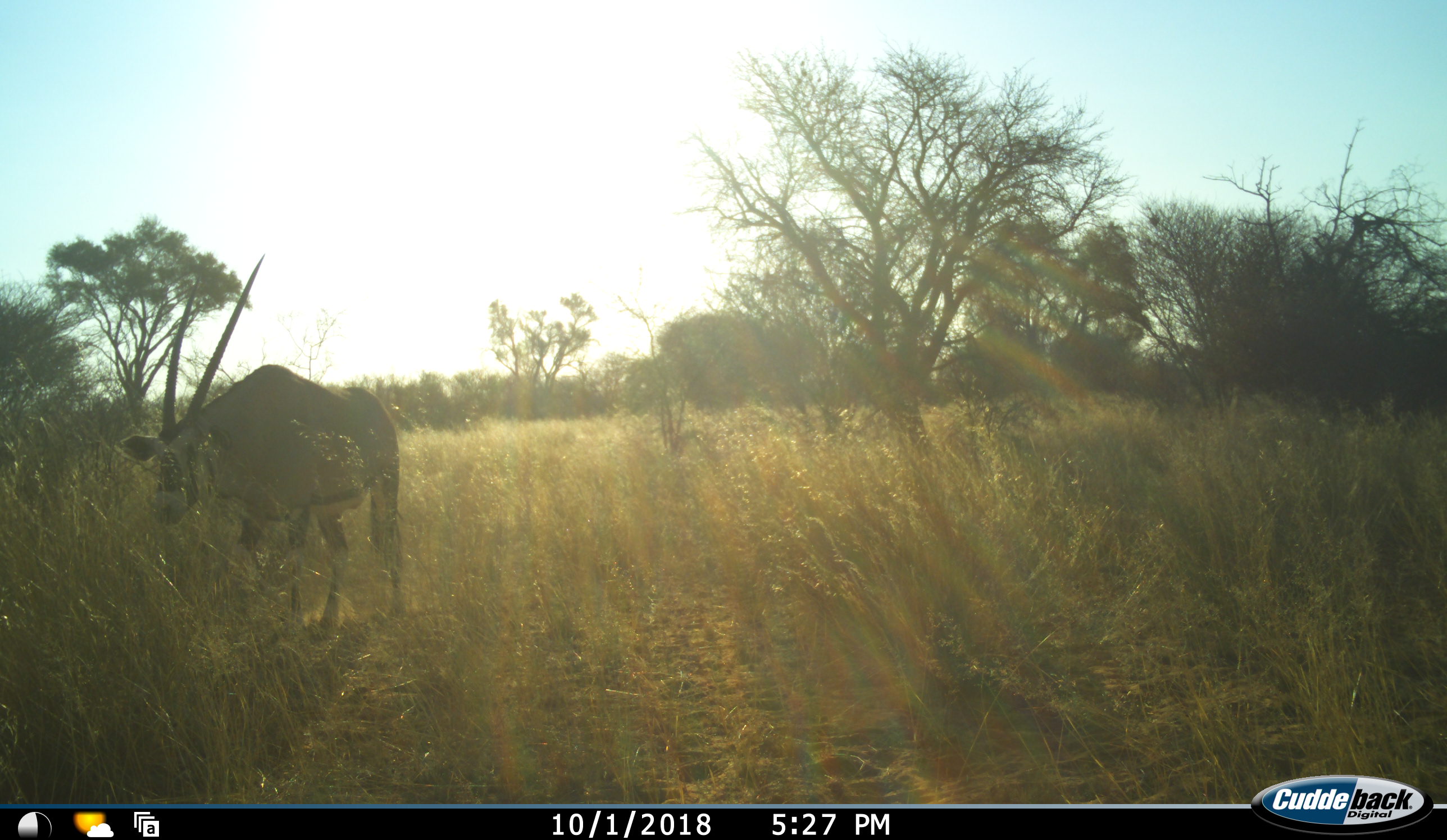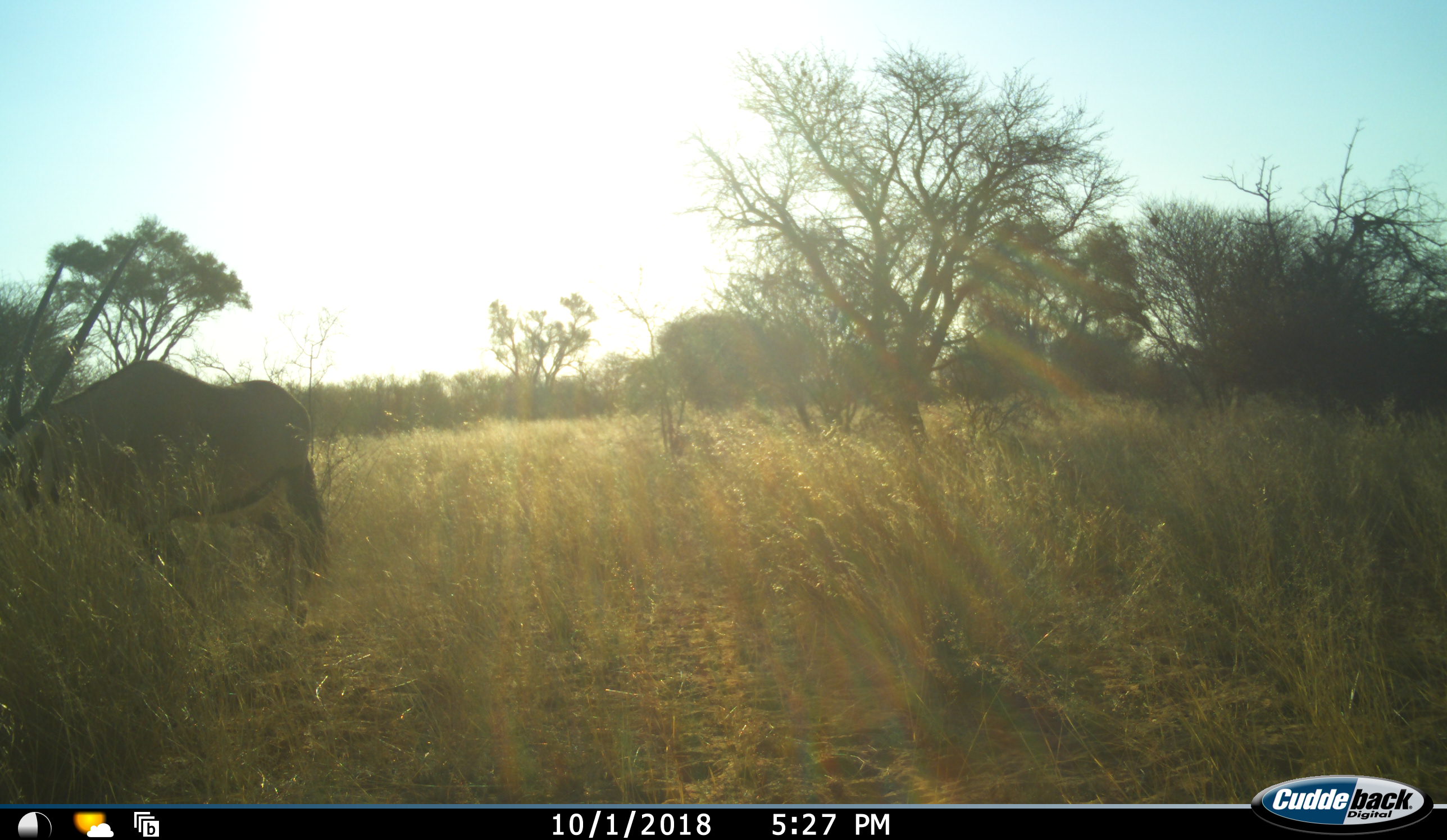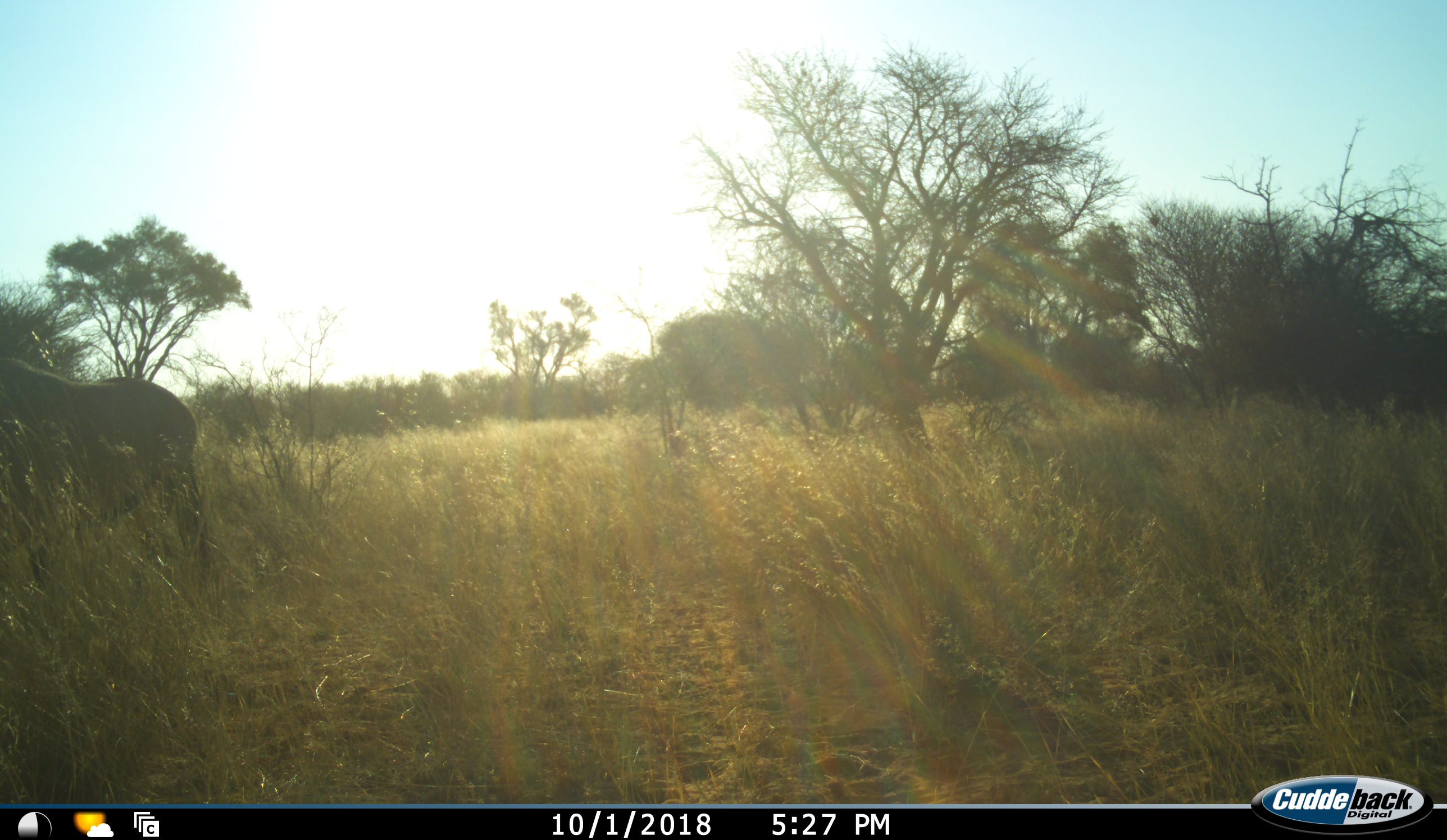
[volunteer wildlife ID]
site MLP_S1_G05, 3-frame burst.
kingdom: Animalia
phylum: Chordata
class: Mammalia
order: Artiodactyla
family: Bovidae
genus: Oryx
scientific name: Oryx gazella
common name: gemsbok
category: oryx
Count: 1.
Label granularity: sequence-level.